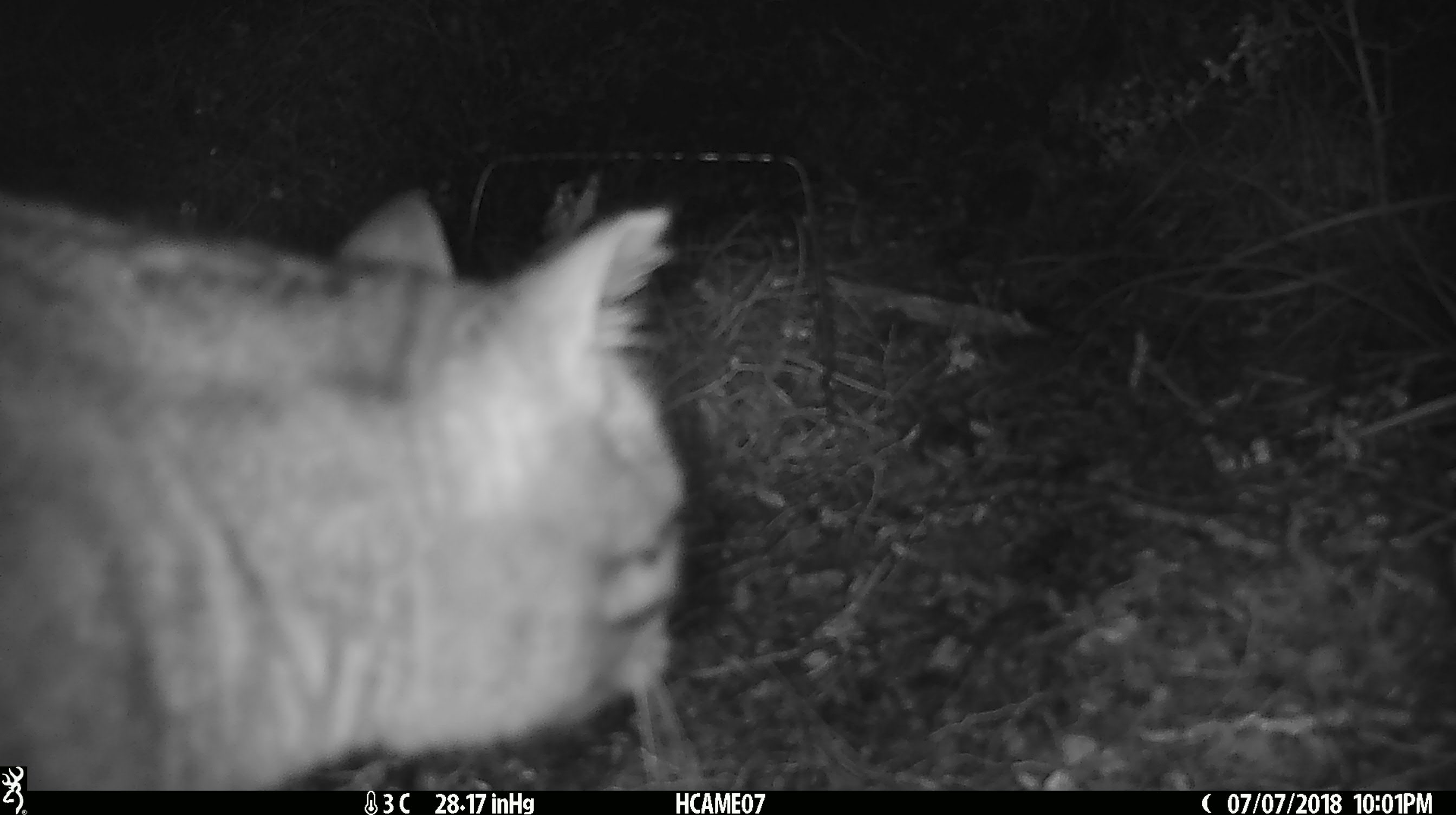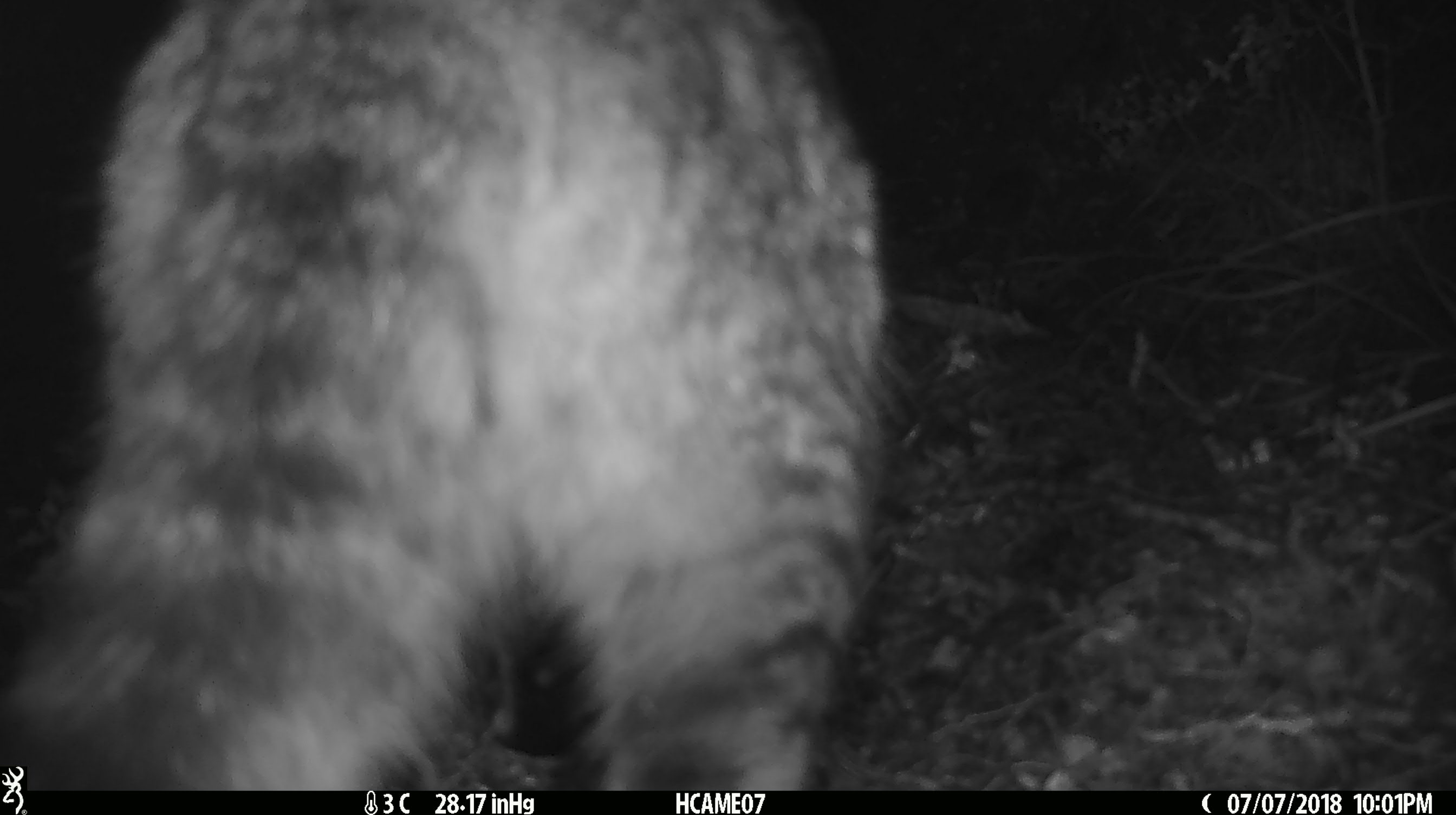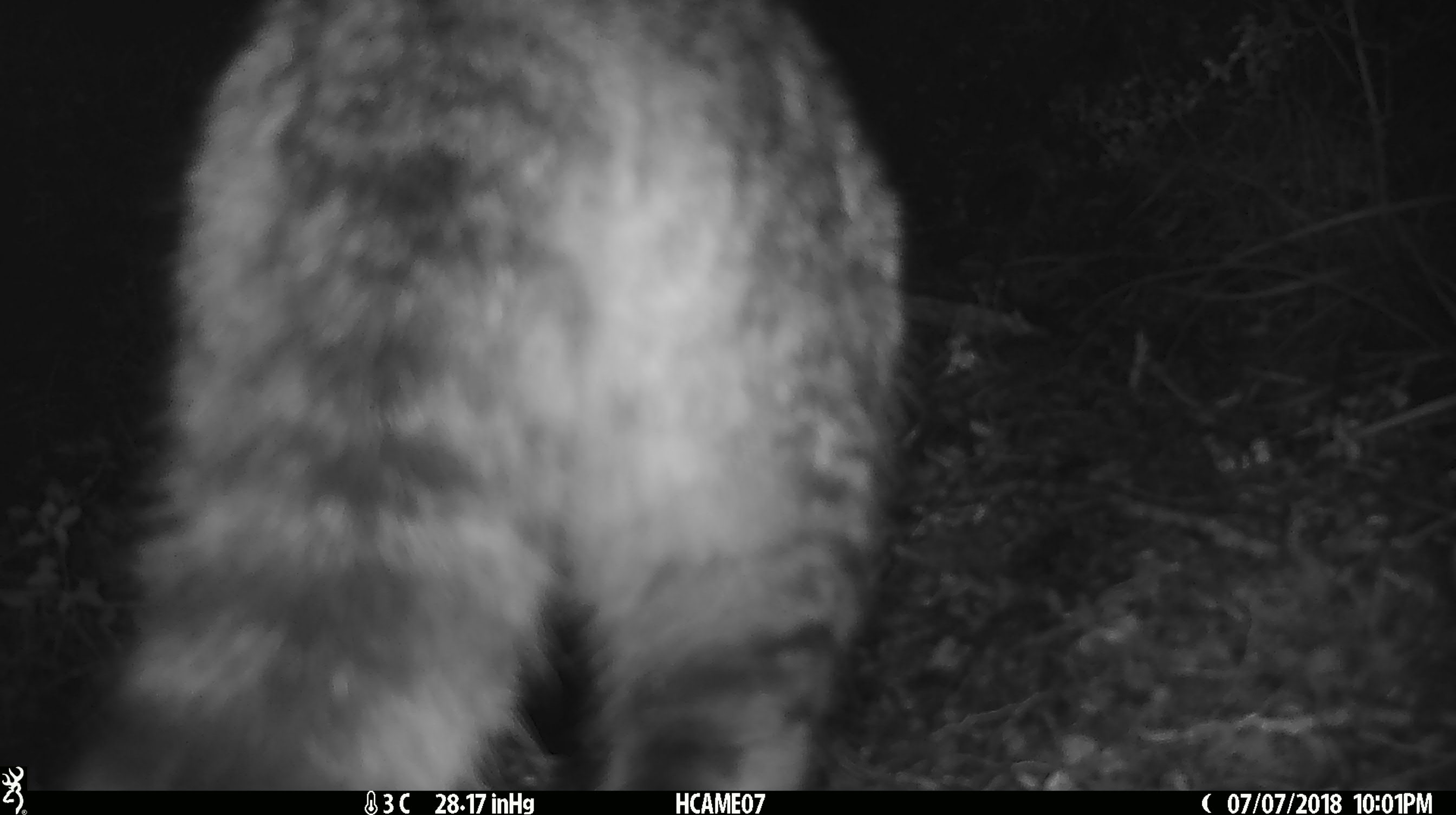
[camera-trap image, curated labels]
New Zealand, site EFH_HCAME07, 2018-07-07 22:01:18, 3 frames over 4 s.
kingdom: Animalia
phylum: Chordata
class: Mammalia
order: Carnivora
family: Felidae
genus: Felis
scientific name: Felis catus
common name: domestic cat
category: cat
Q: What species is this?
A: Cat (domestic cat) (Felis catus).